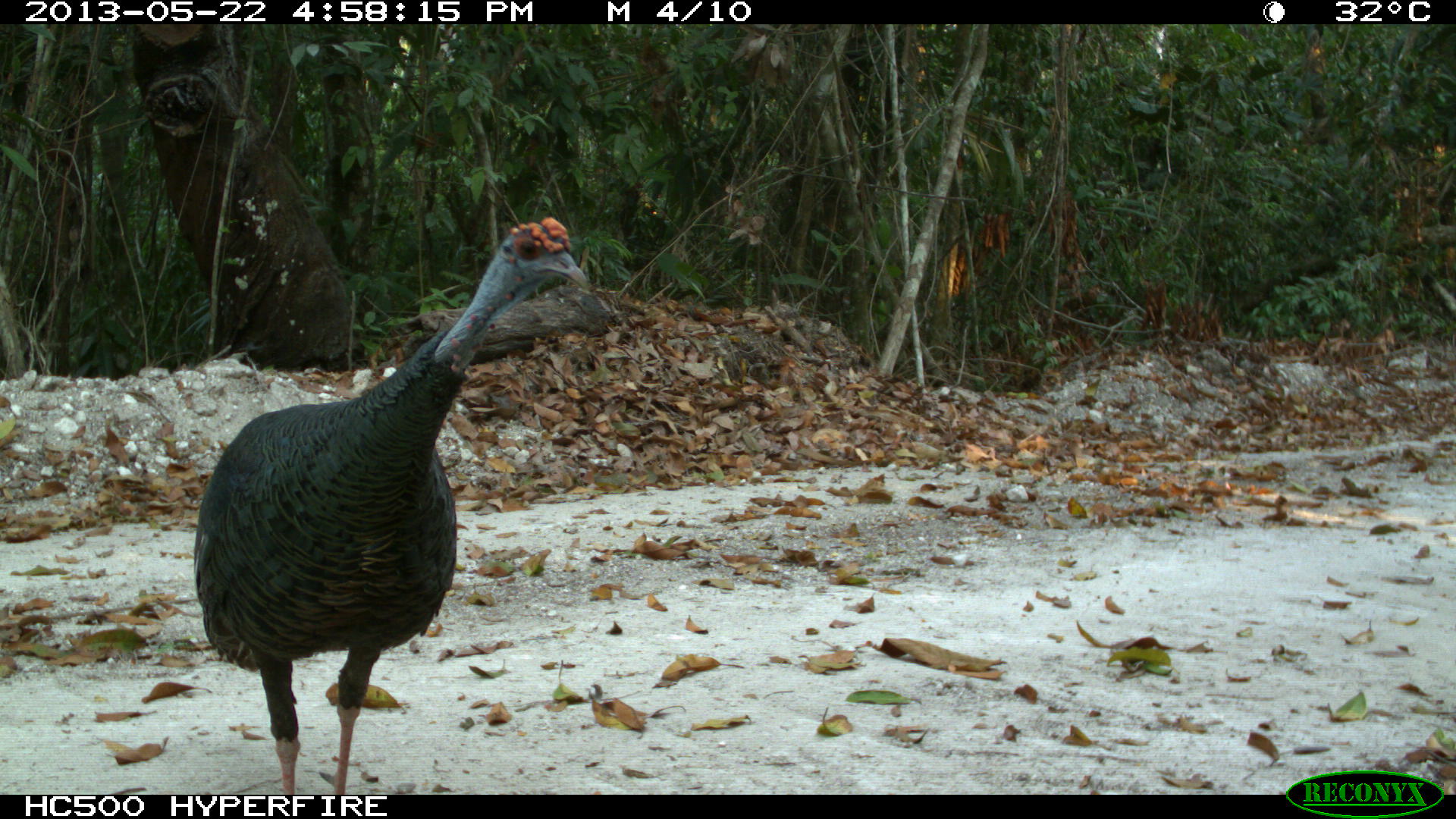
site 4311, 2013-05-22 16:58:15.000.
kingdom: Animalia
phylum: Chordata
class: Aves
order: Galliformes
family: Phasianidae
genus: Meleagris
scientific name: Meleagris ocellata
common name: ocellated turkey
Meleagris ocellata (ocellated turkey), count 1, sex male.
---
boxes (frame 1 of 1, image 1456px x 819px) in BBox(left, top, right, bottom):
meleagris ocellata: BBox(189, 216, 591, 792)